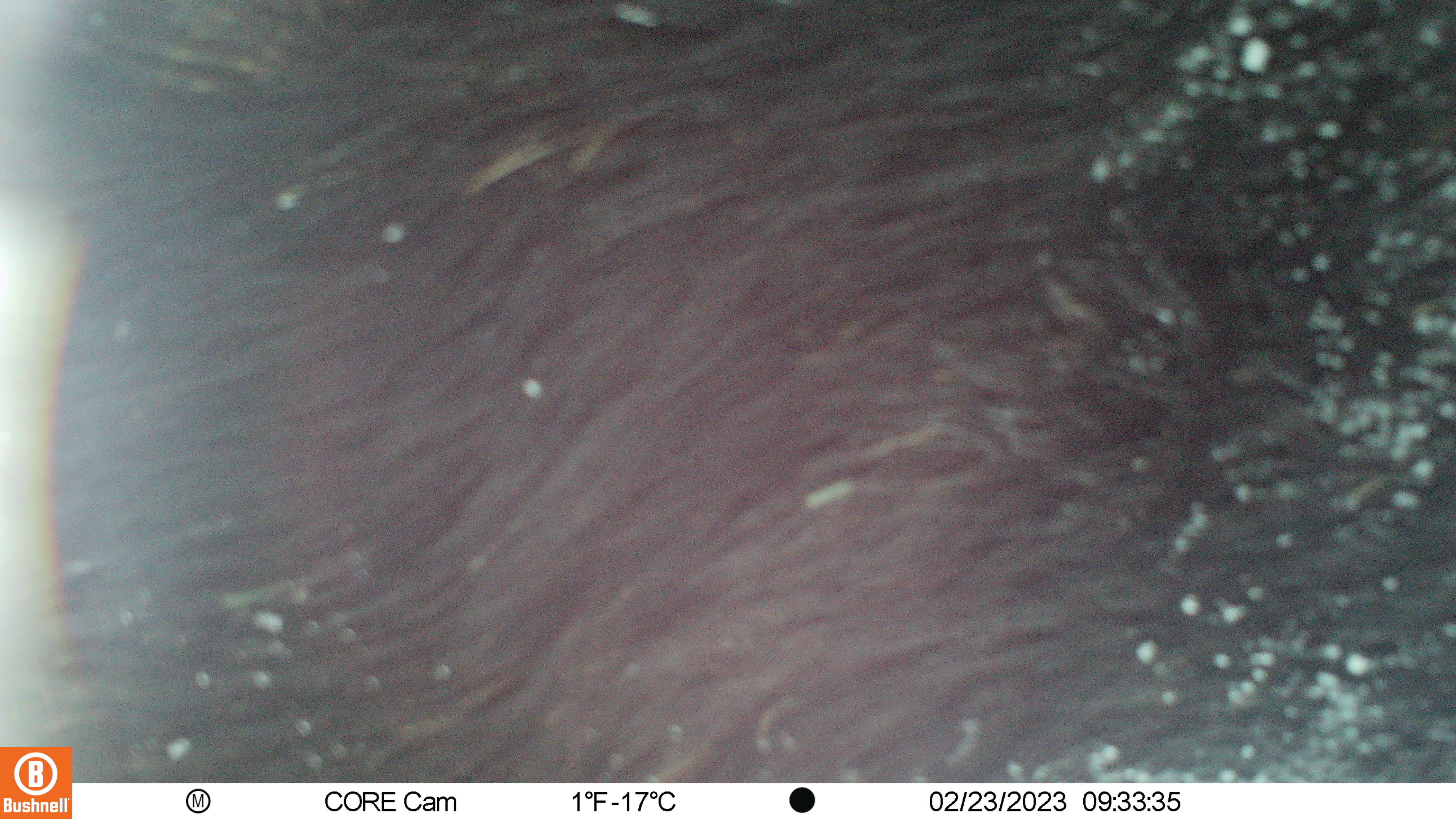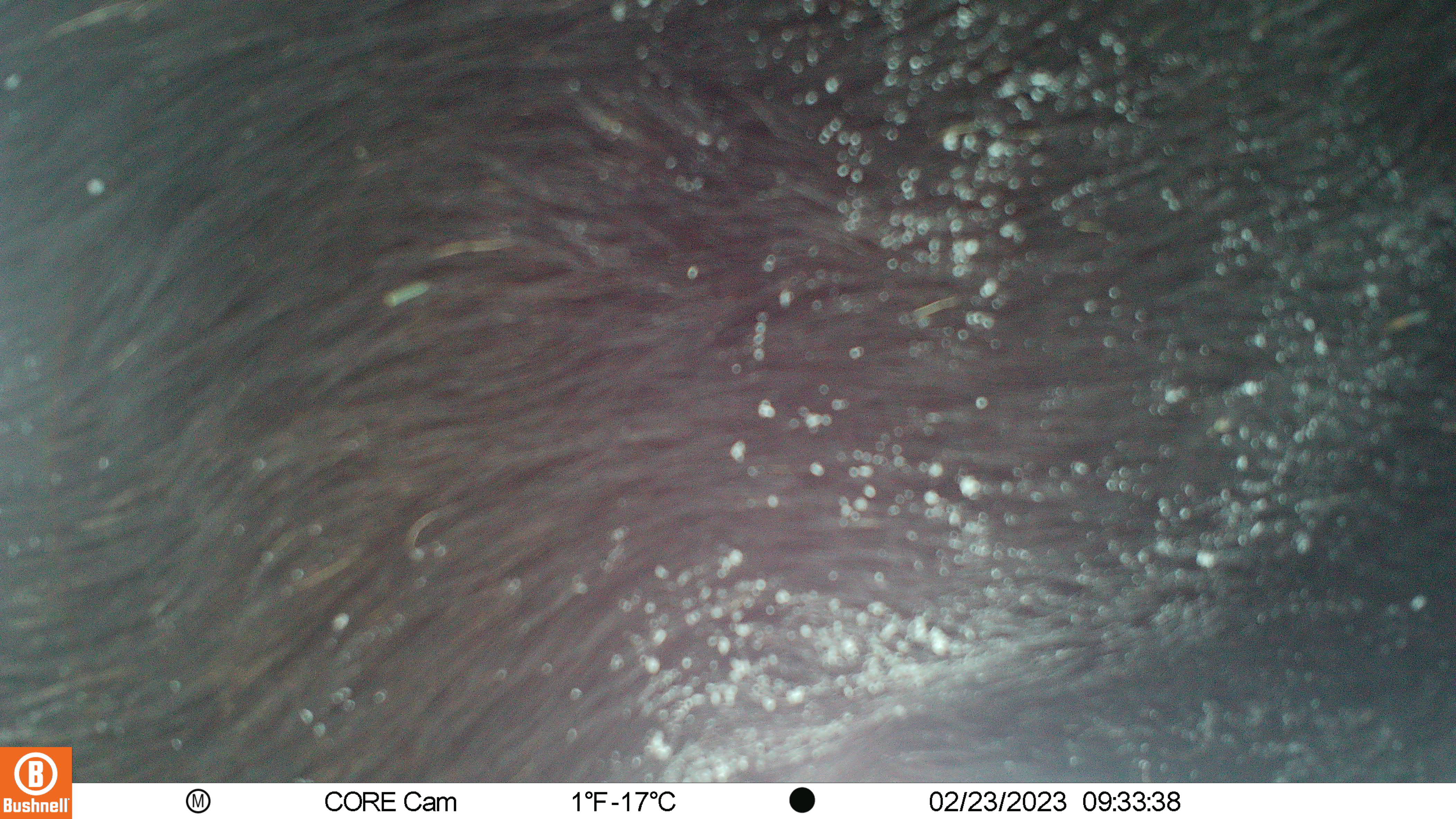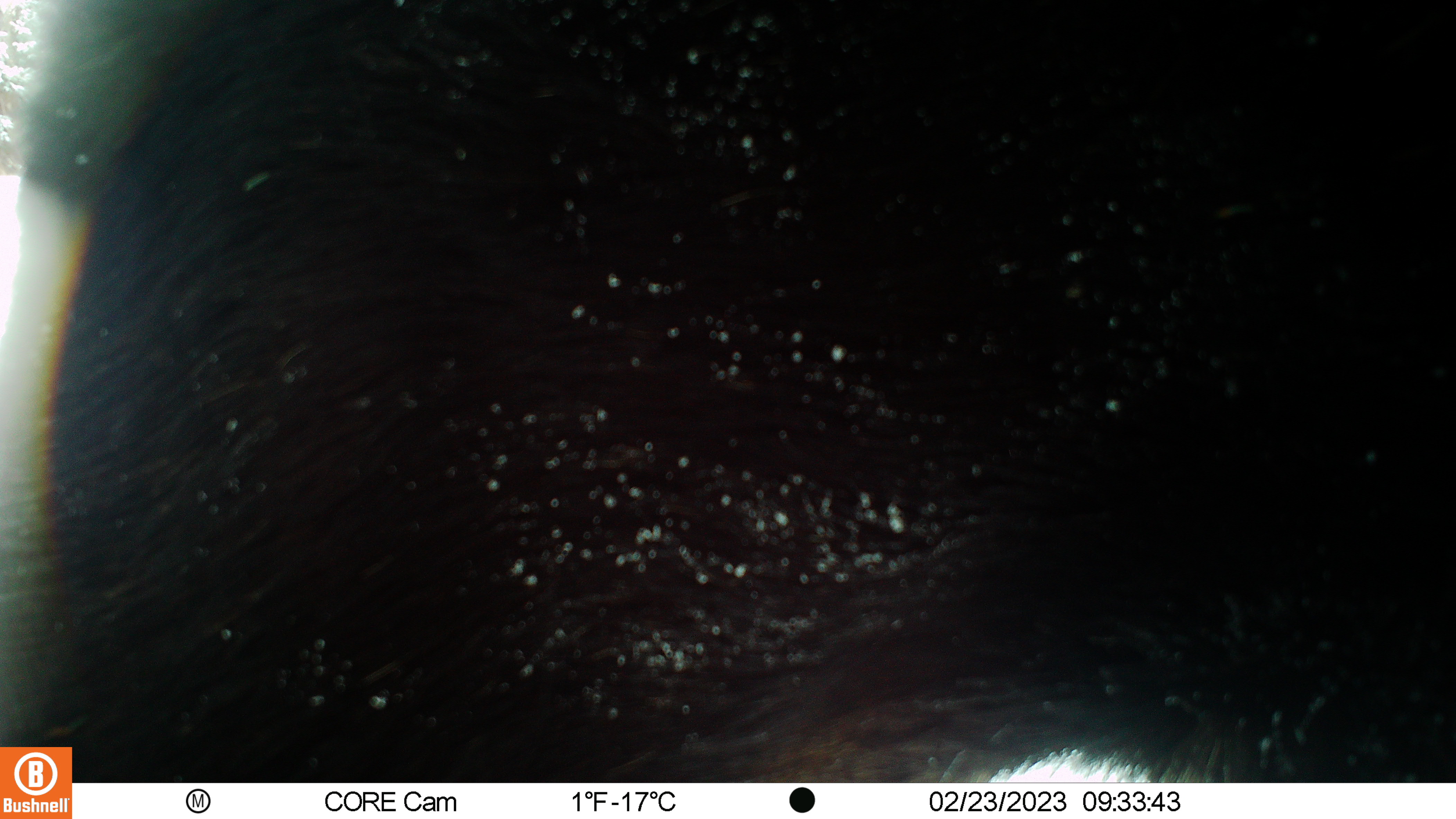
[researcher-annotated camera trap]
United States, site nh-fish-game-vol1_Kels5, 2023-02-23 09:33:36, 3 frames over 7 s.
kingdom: Animalia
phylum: Chordata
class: Mammalia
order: Artiodactyla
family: Cervidae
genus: Alces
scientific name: Alces alces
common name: moose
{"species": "moose (Alces alces)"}